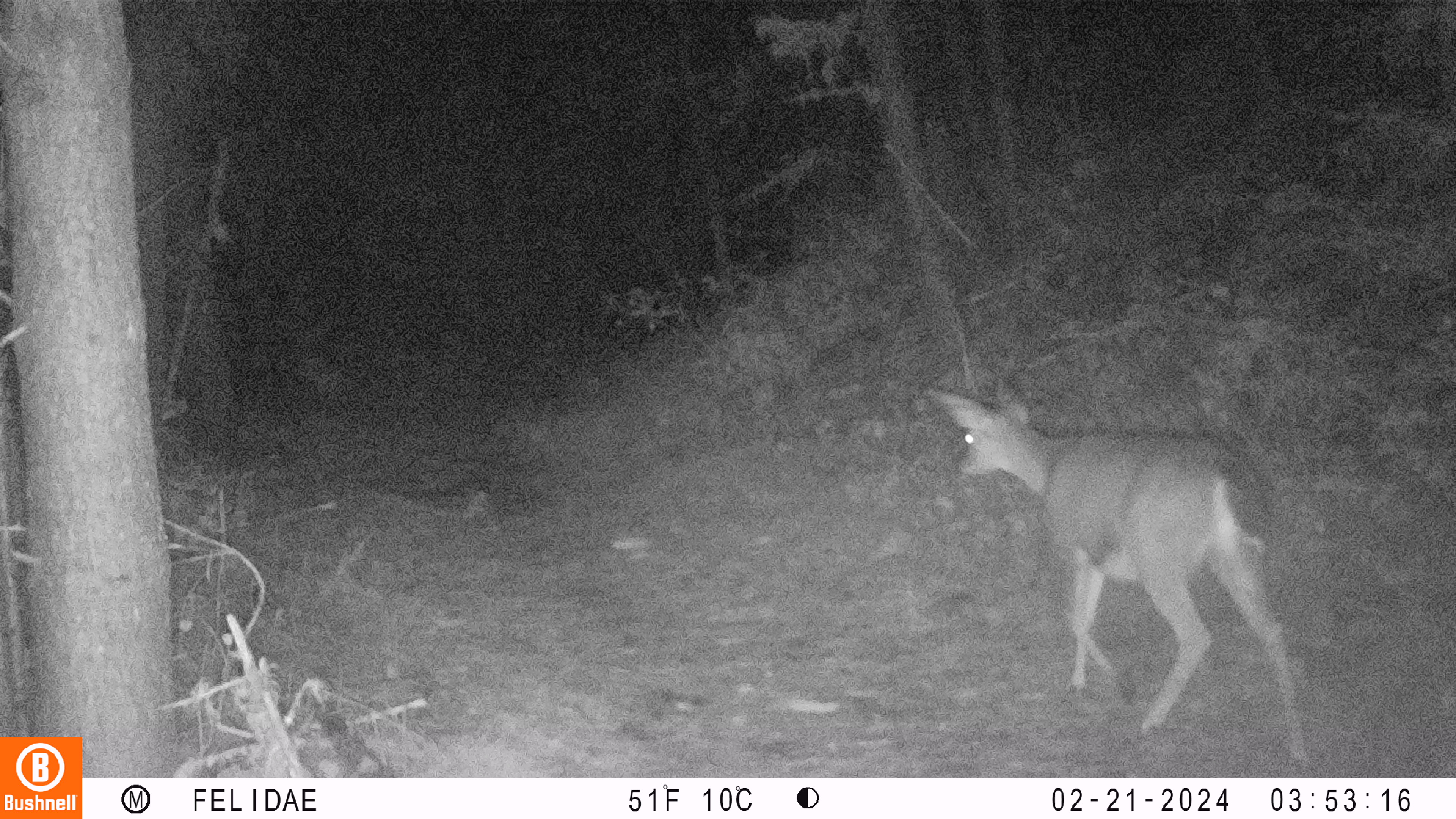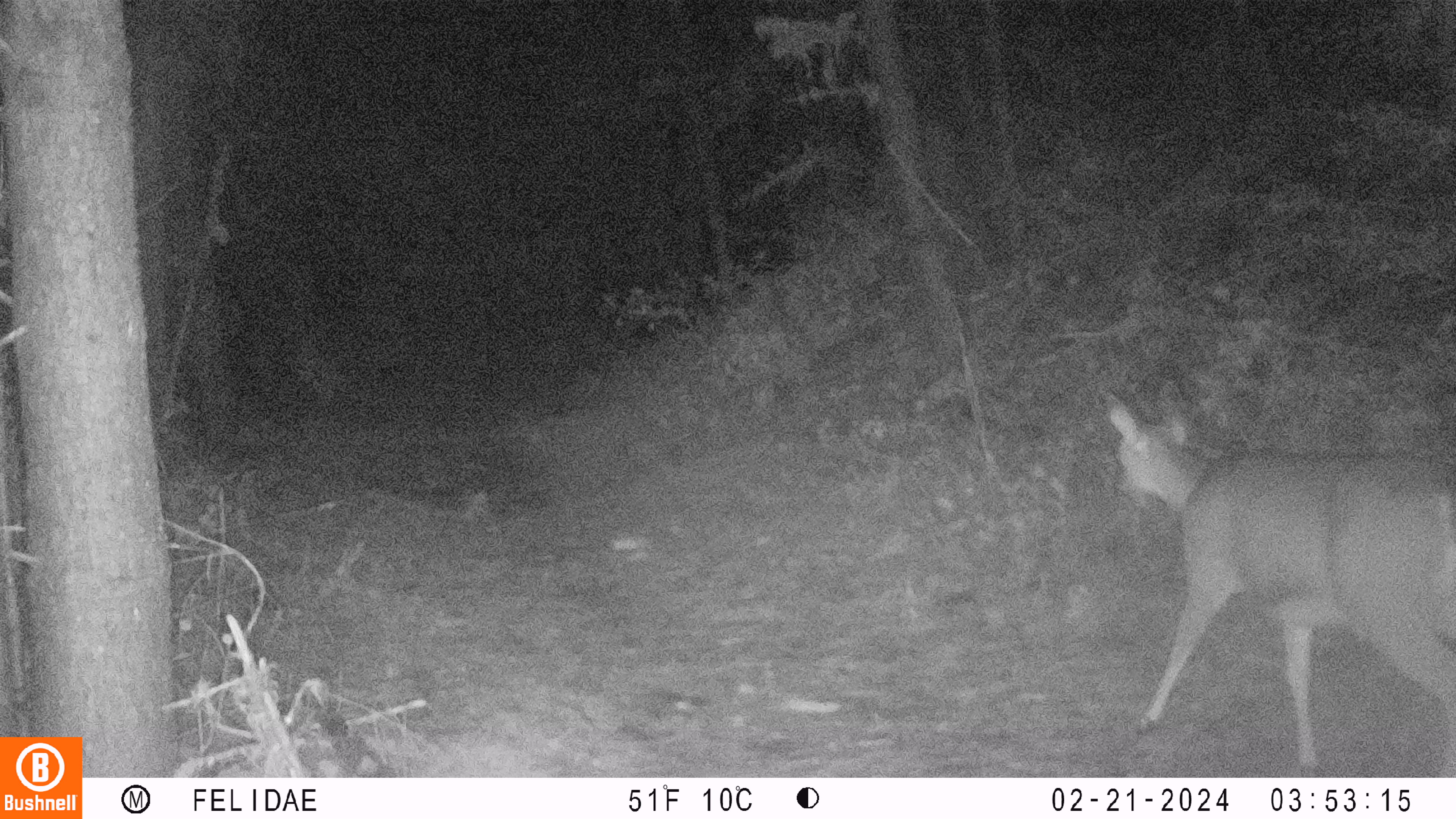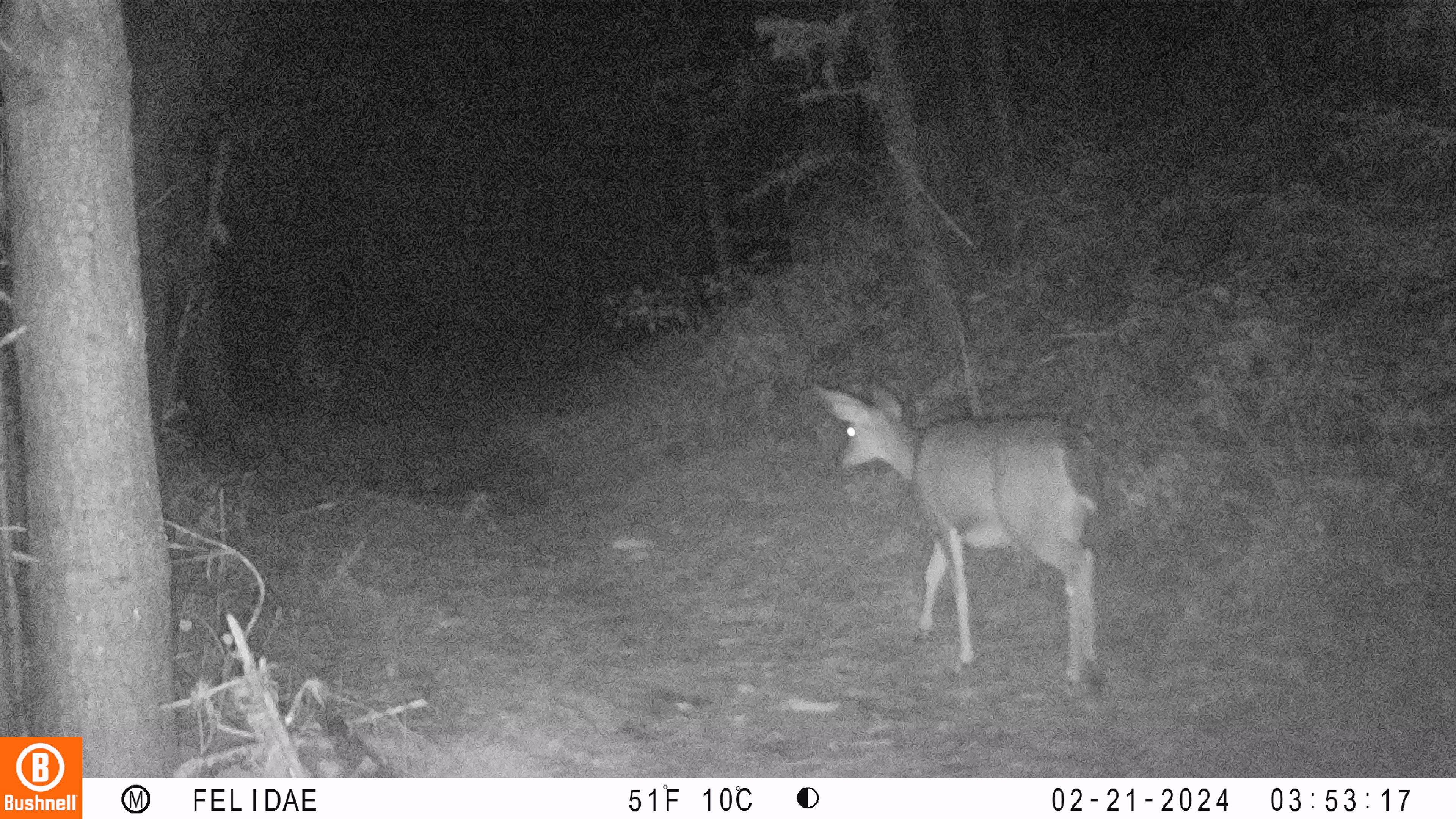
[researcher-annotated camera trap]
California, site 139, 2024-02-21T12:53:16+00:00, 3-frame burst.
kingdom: Animalia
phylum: Chordata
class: Mammalia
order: Artiodactyla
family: Cervidae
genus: Odocoileus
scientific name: Odocoileus hemionus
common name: mule deer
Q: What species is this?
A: Mule deer (Odocoileus hemionus).